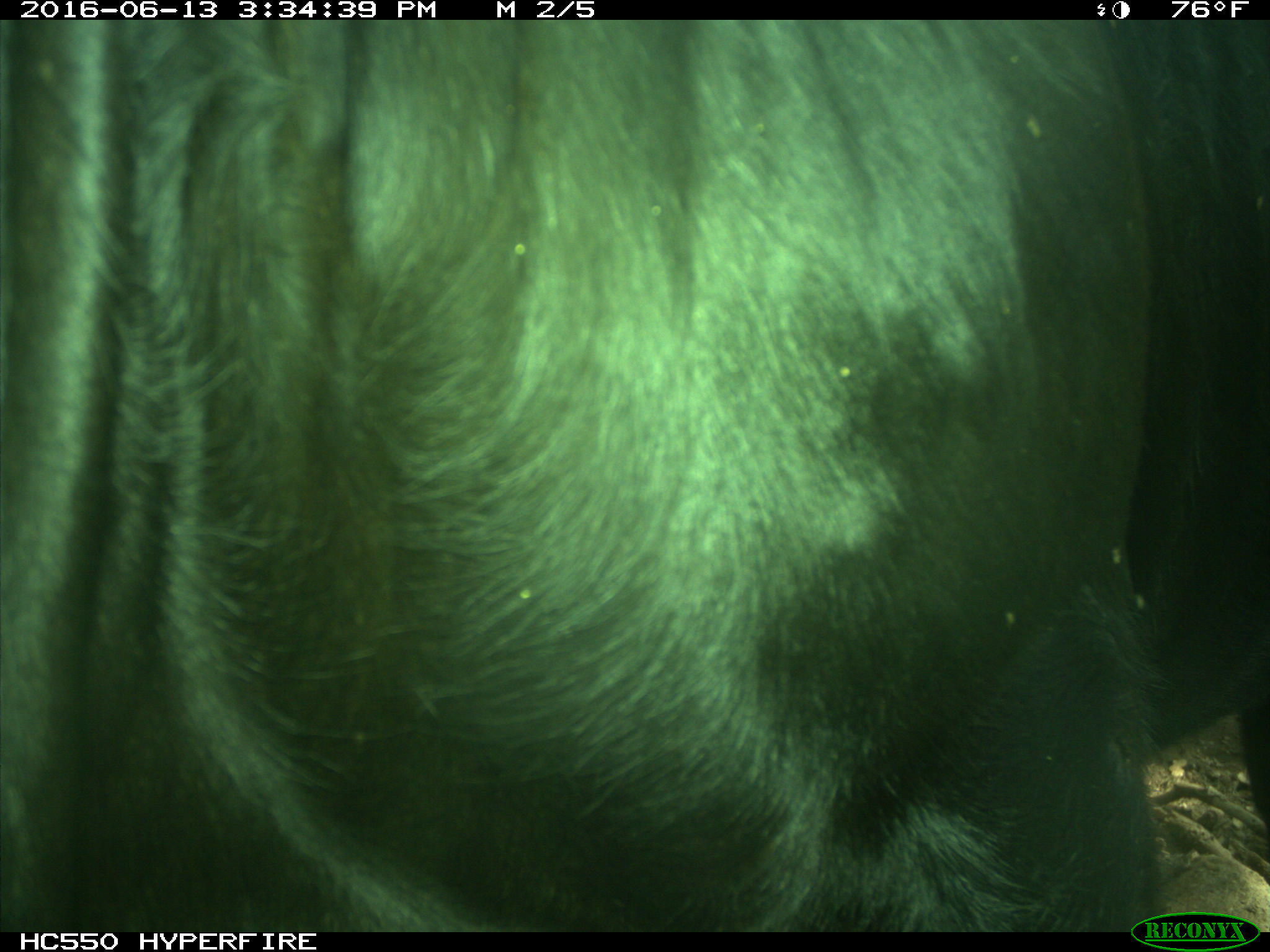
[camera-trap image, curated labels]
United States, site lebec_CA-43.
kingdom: Animalia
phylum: Chordata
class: Mammalia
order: Artiodactyla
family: Bovidae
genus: Bos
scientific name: Bos taurus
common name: domestic cow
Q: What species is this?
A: Bos taurus (domestic cow).